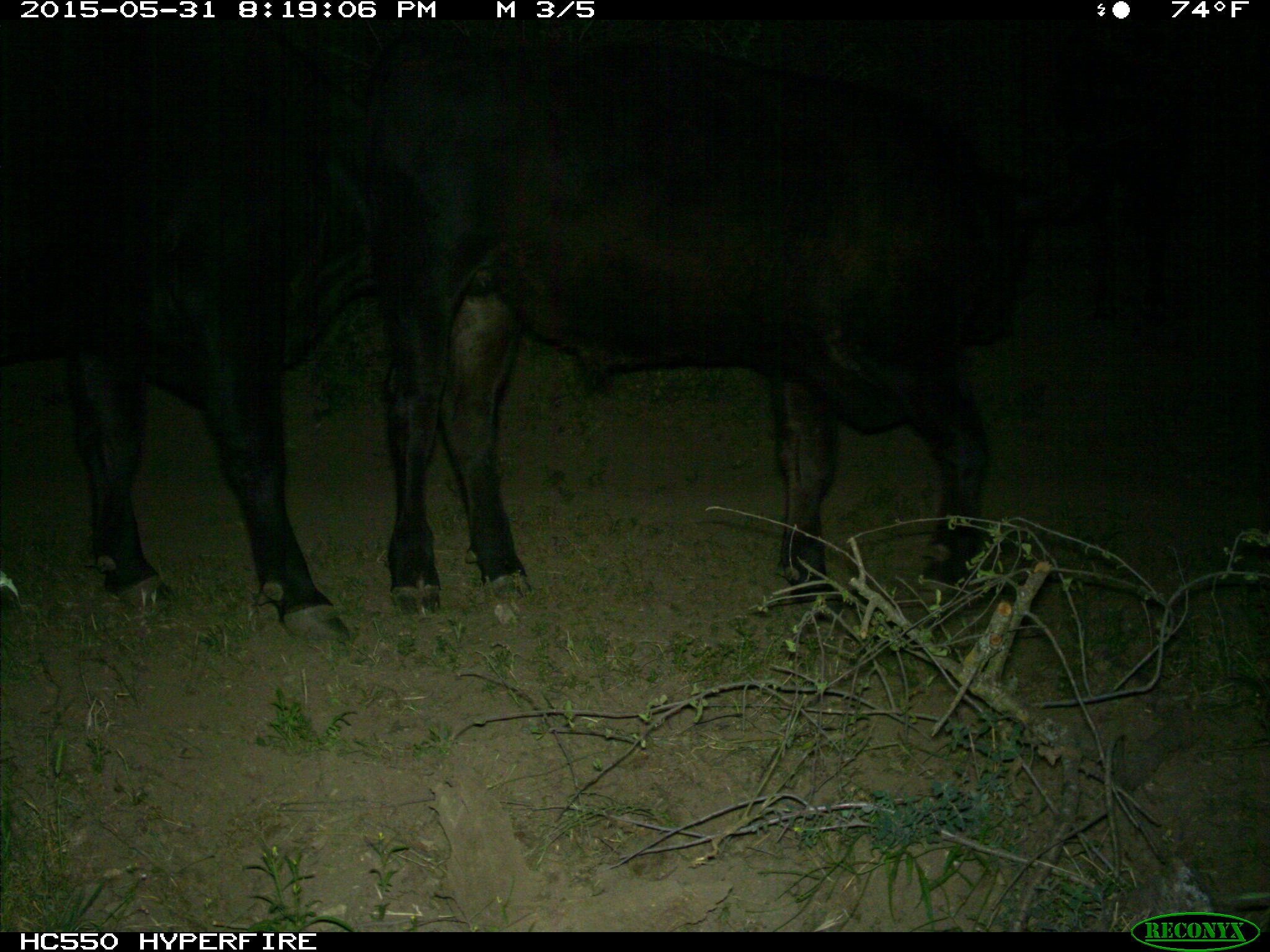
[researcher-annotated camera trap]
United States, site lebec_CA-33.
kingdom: Animalia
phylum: Chordata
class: Mammalia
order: Artiodactyla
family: Bovidae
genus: Bos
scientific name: Bos taurus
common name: domestic cow